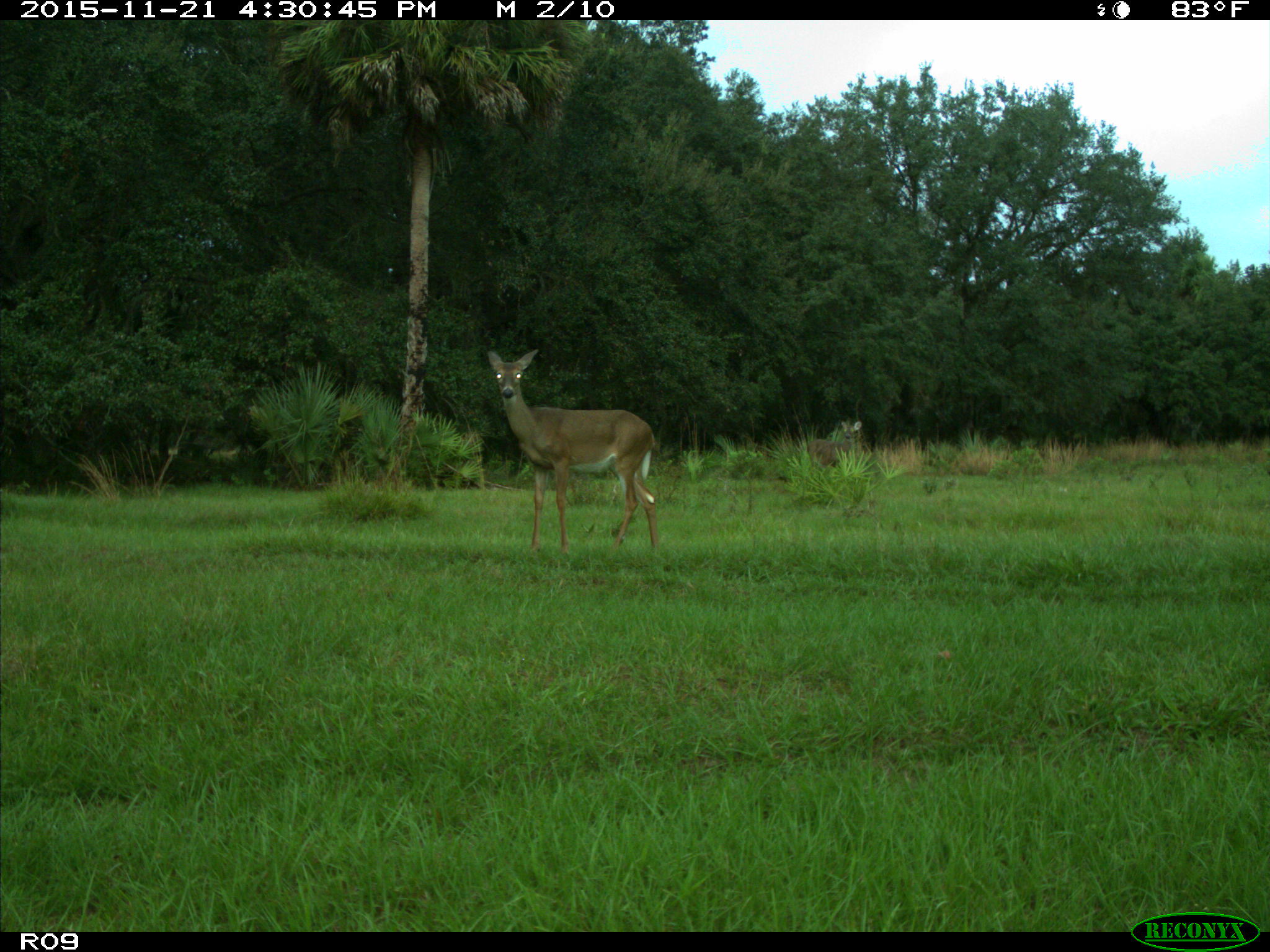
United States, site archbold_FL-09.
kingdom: Animalia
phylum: Chordata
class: Mammalia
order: Artiodactyla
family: Cervidae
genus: Odocoileus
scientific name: Odocoileus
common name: deer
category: unidentified deer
Unidentified deer (deer) (Odocoileus).